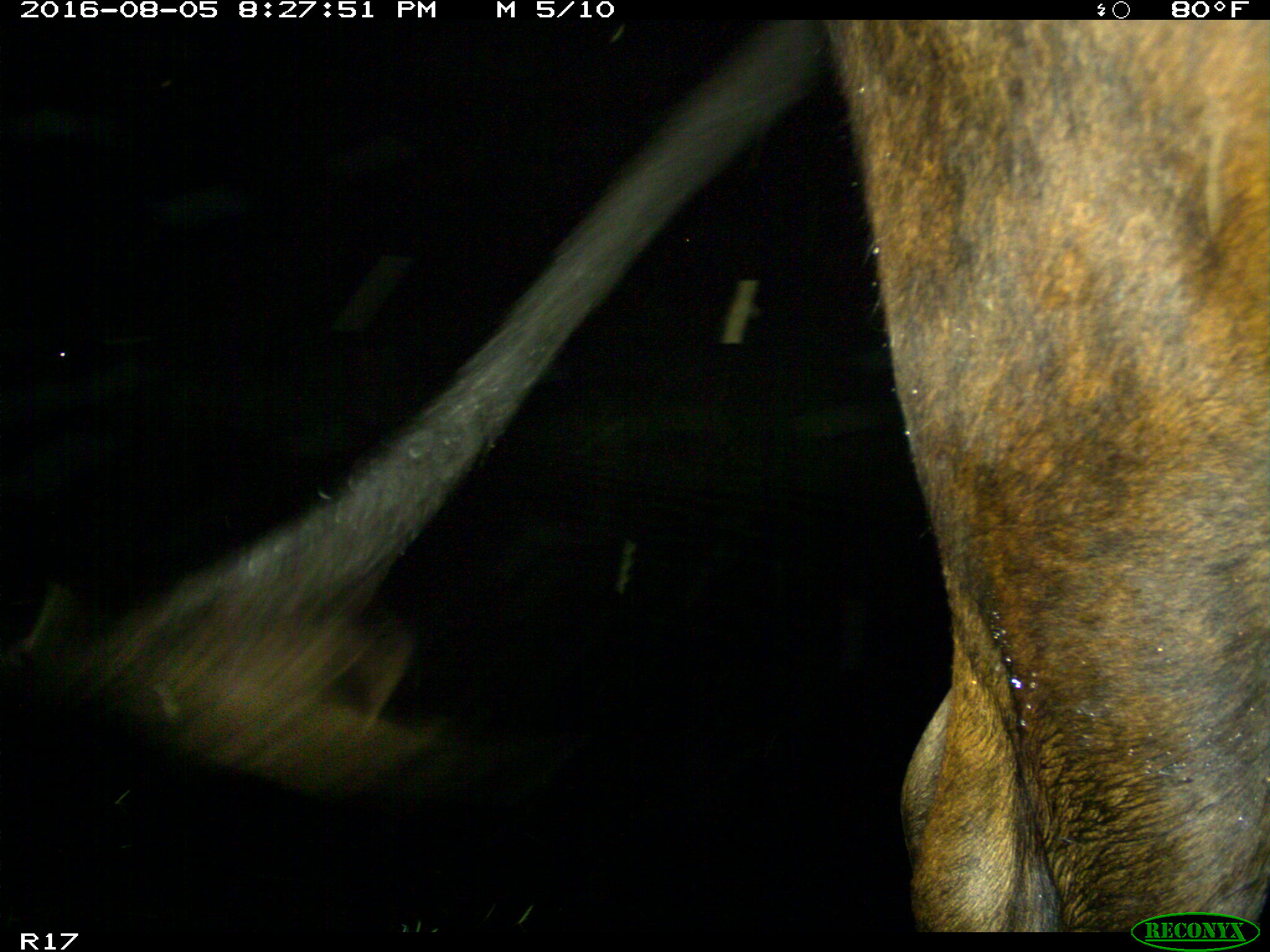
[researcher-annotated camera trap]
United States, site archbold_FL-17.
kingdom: Animalia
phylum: Chordata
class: Mammalia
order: Artiodactyla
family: Bovidae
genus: Bos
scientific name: Bos taurus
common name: domestic cow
Bos taurus (domestic cow).